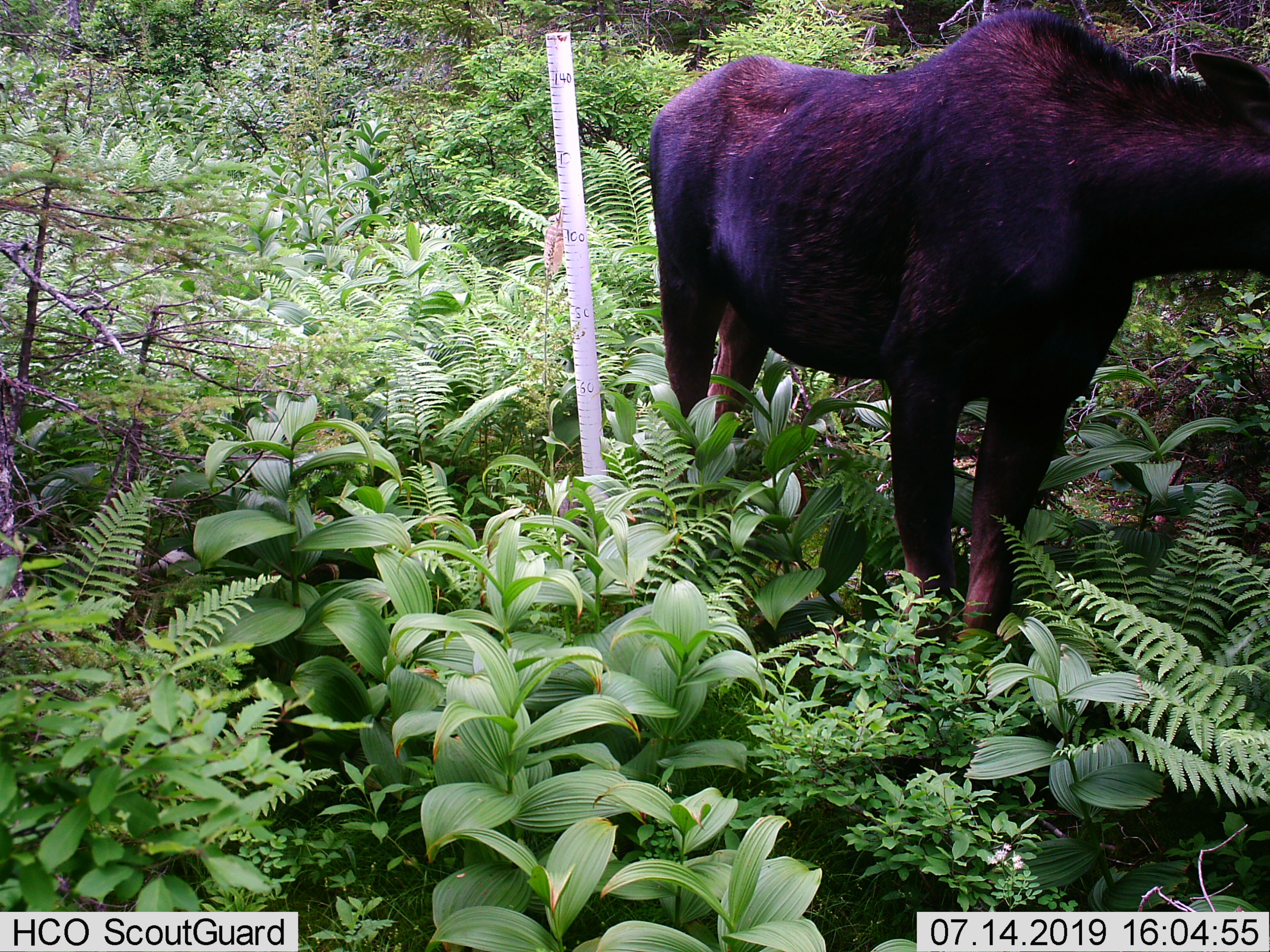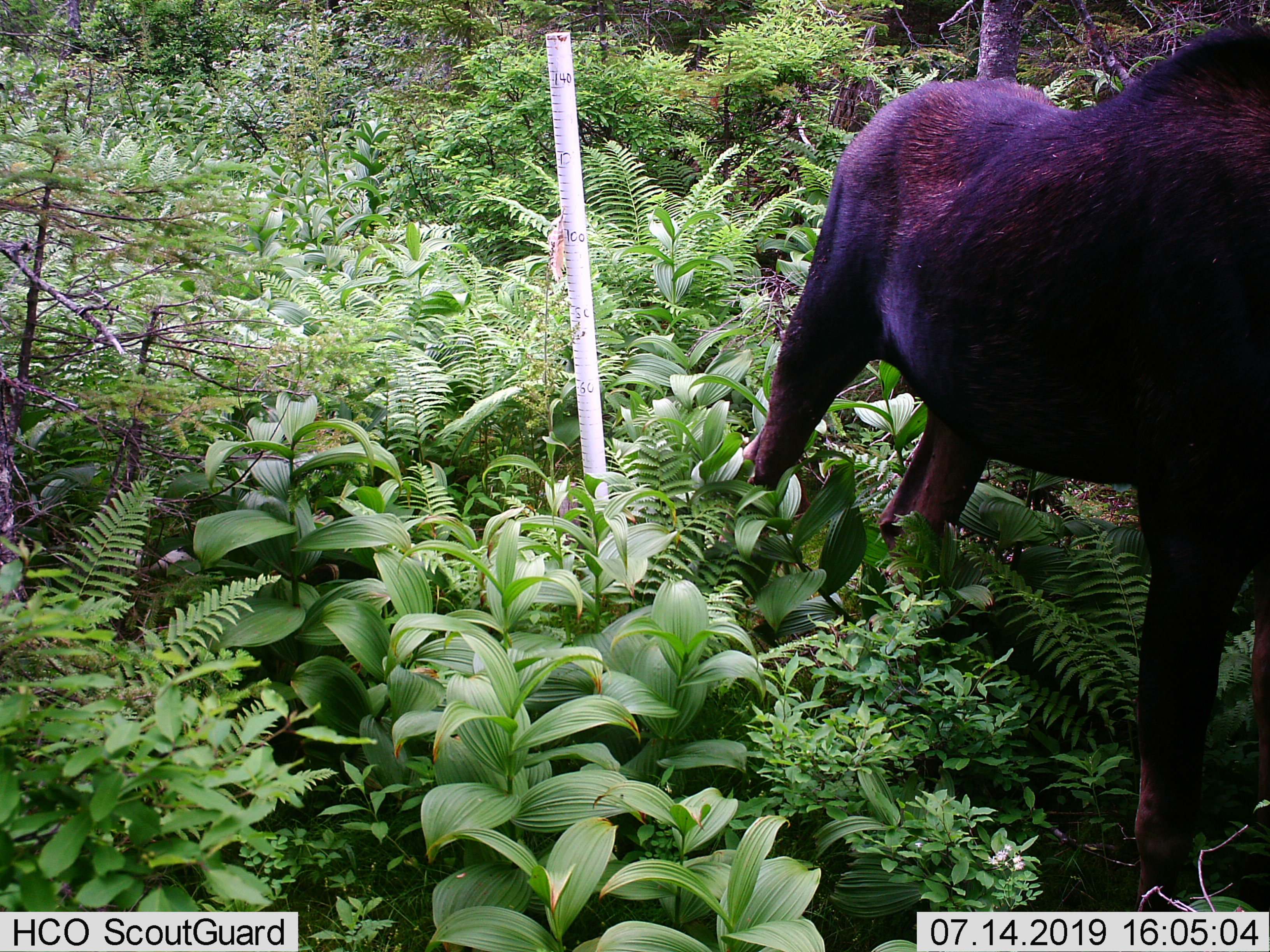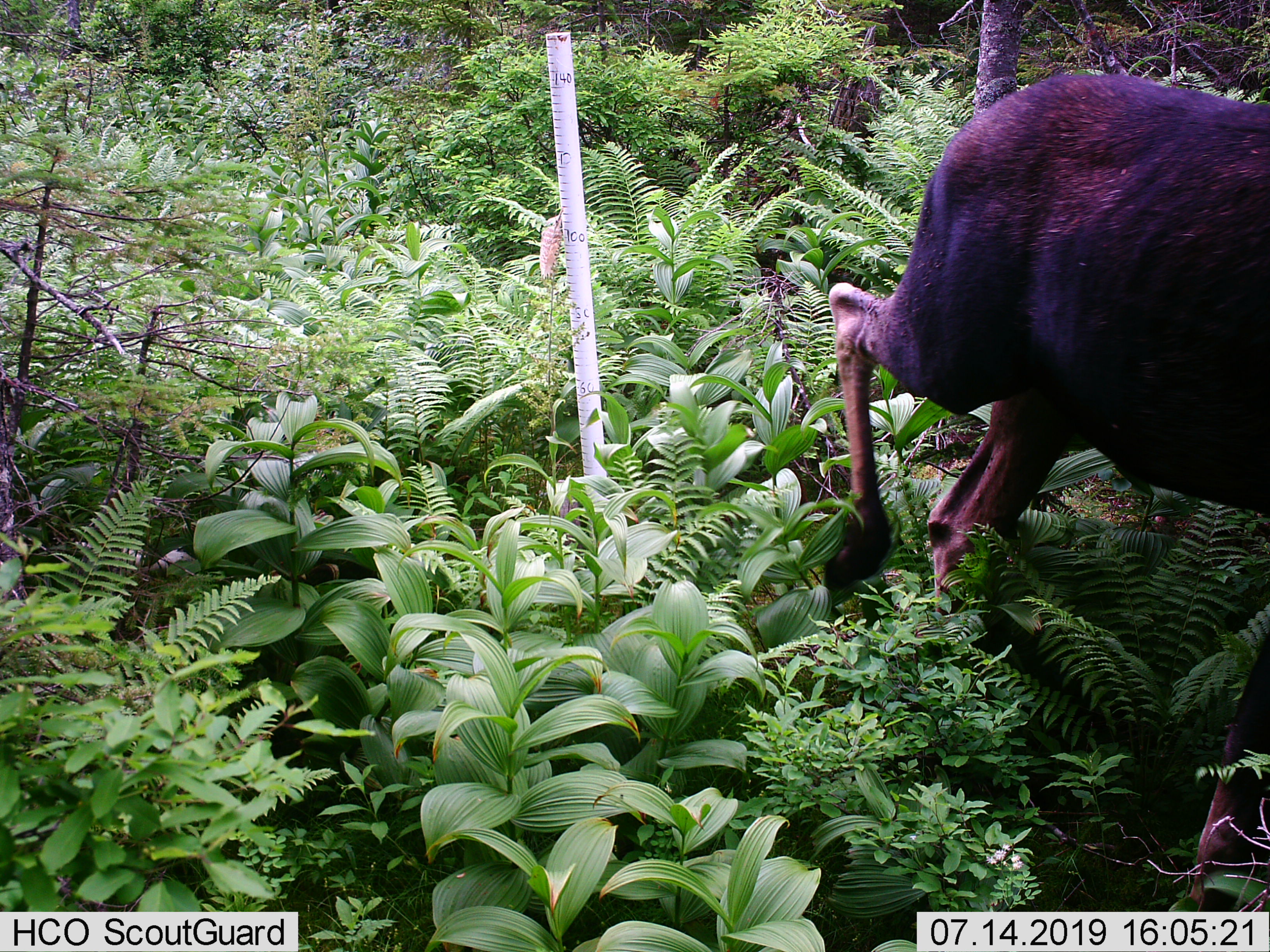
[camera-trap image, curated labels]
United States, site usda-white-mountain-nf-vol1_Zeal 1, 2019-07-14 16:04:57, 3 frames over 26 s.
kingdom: Animalia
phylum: Chordata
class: Mammalia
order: Artiodactyla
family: Cervidae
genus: Alces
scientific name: Alces alces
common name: moose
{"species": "moose (Alces alces)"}